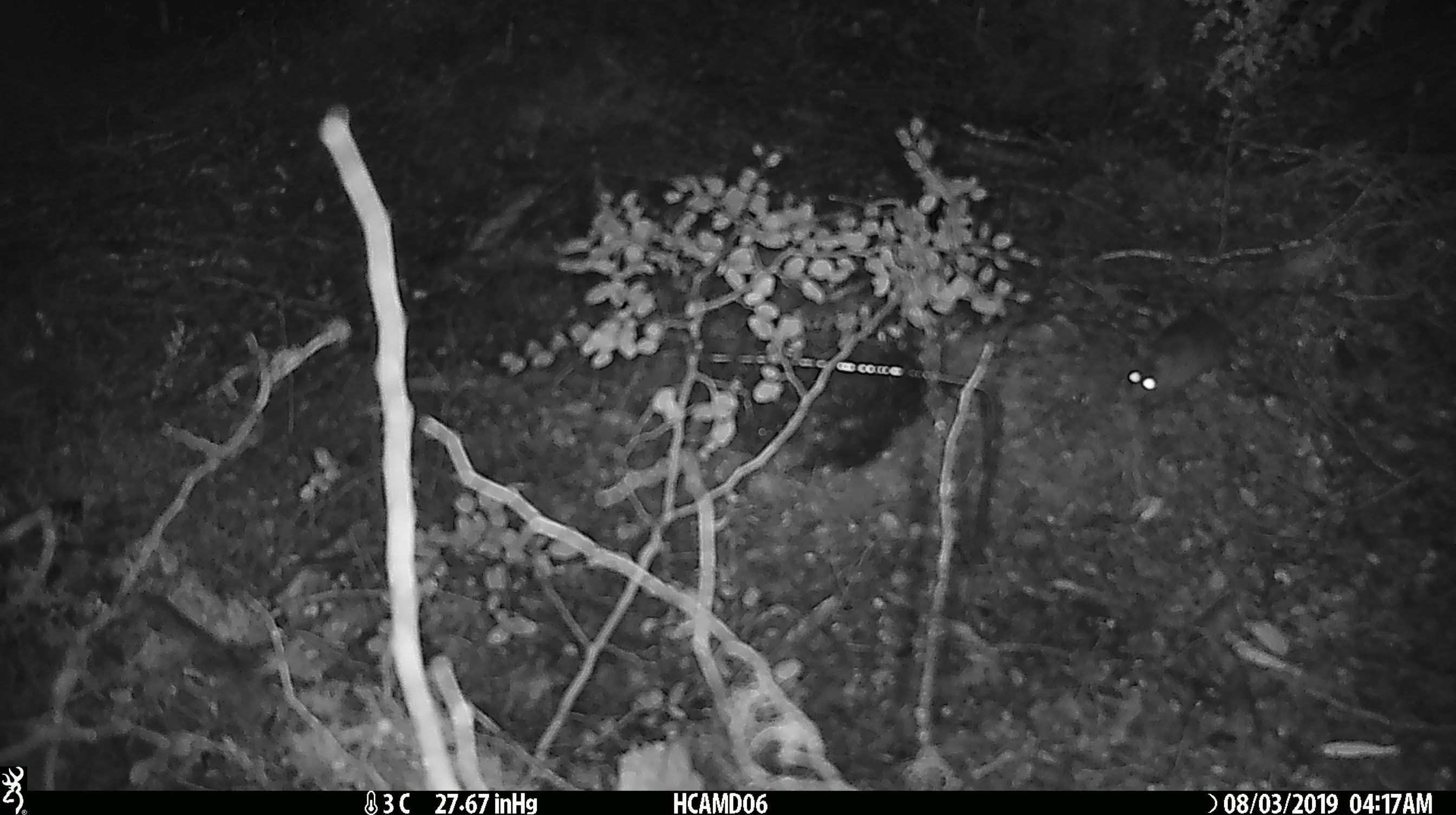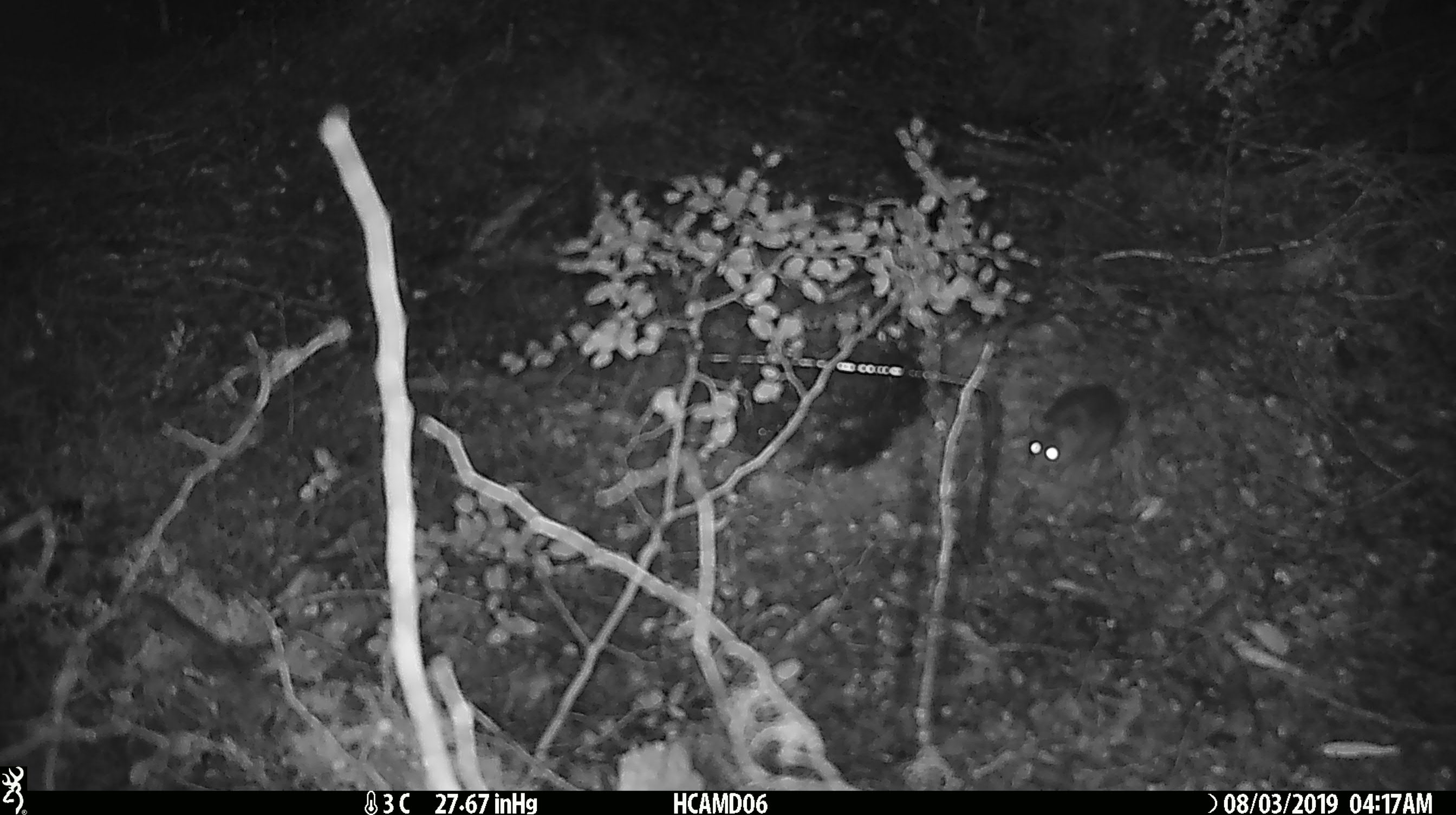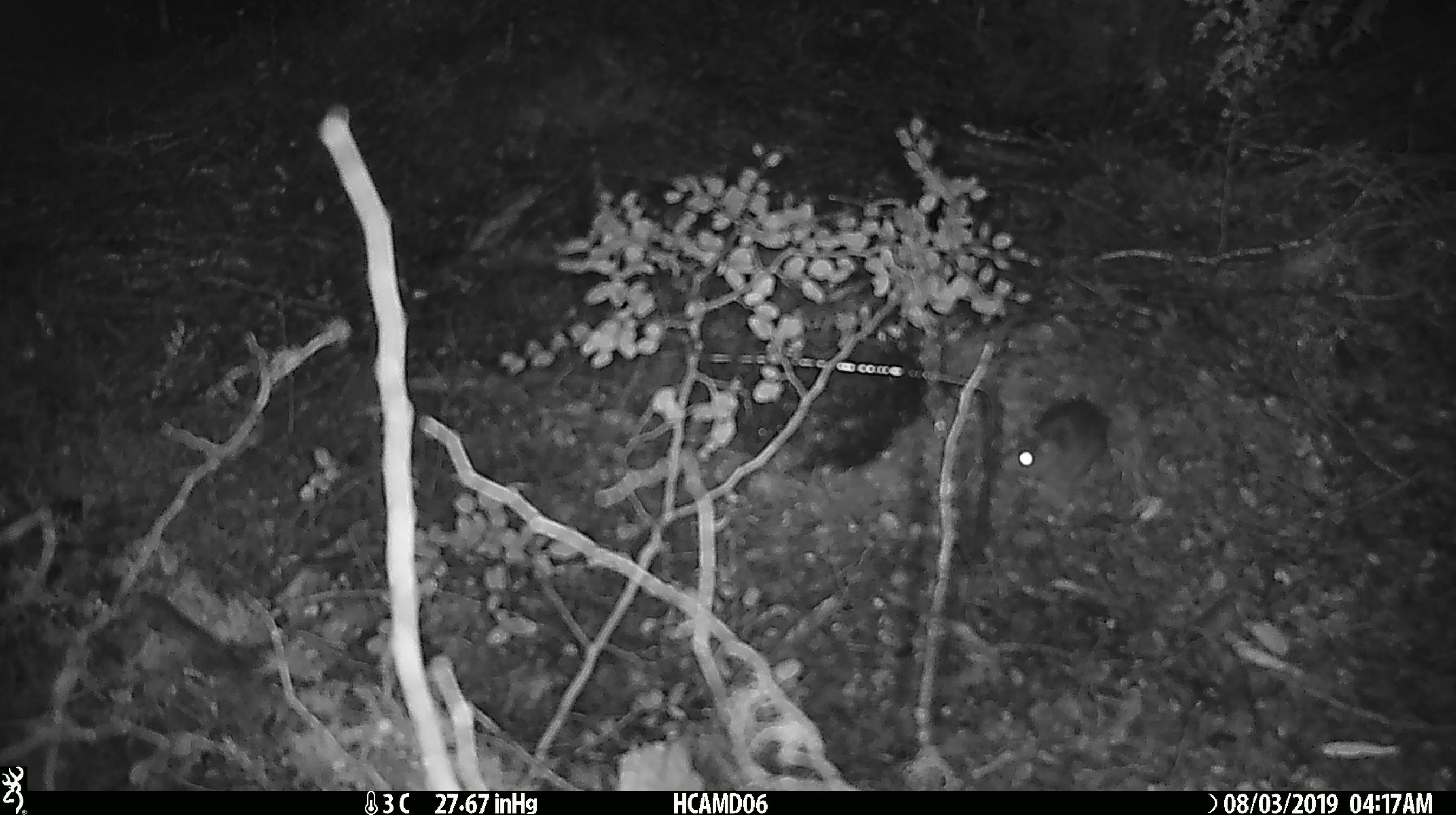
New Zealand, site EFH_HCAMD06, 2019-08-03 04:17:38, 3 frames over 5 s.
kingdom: Animalia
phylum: Chordata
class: Mammalia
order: Rodentia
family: Muridae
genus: Mus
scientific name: Mus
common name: mouse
Mouse (Mus).